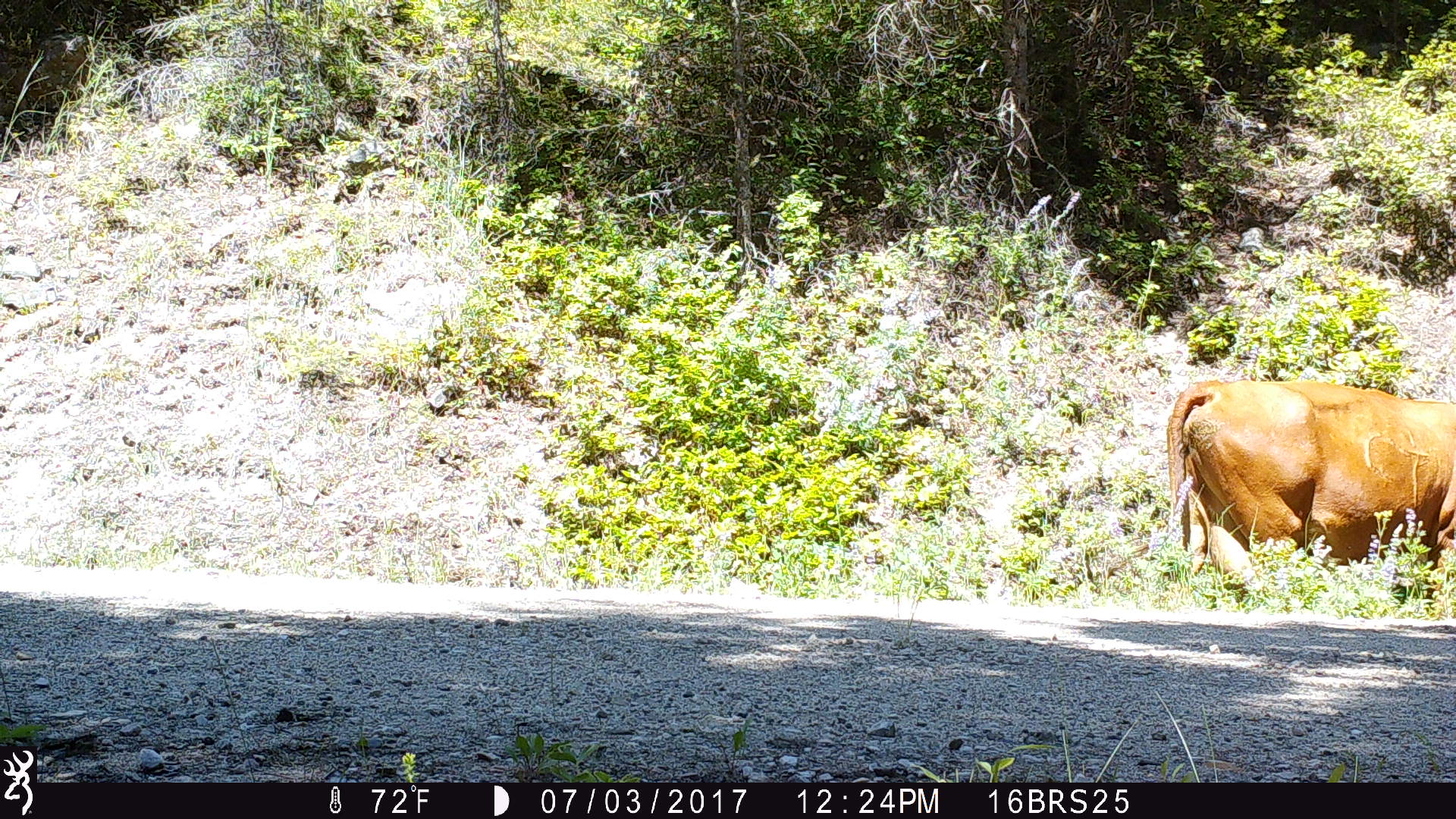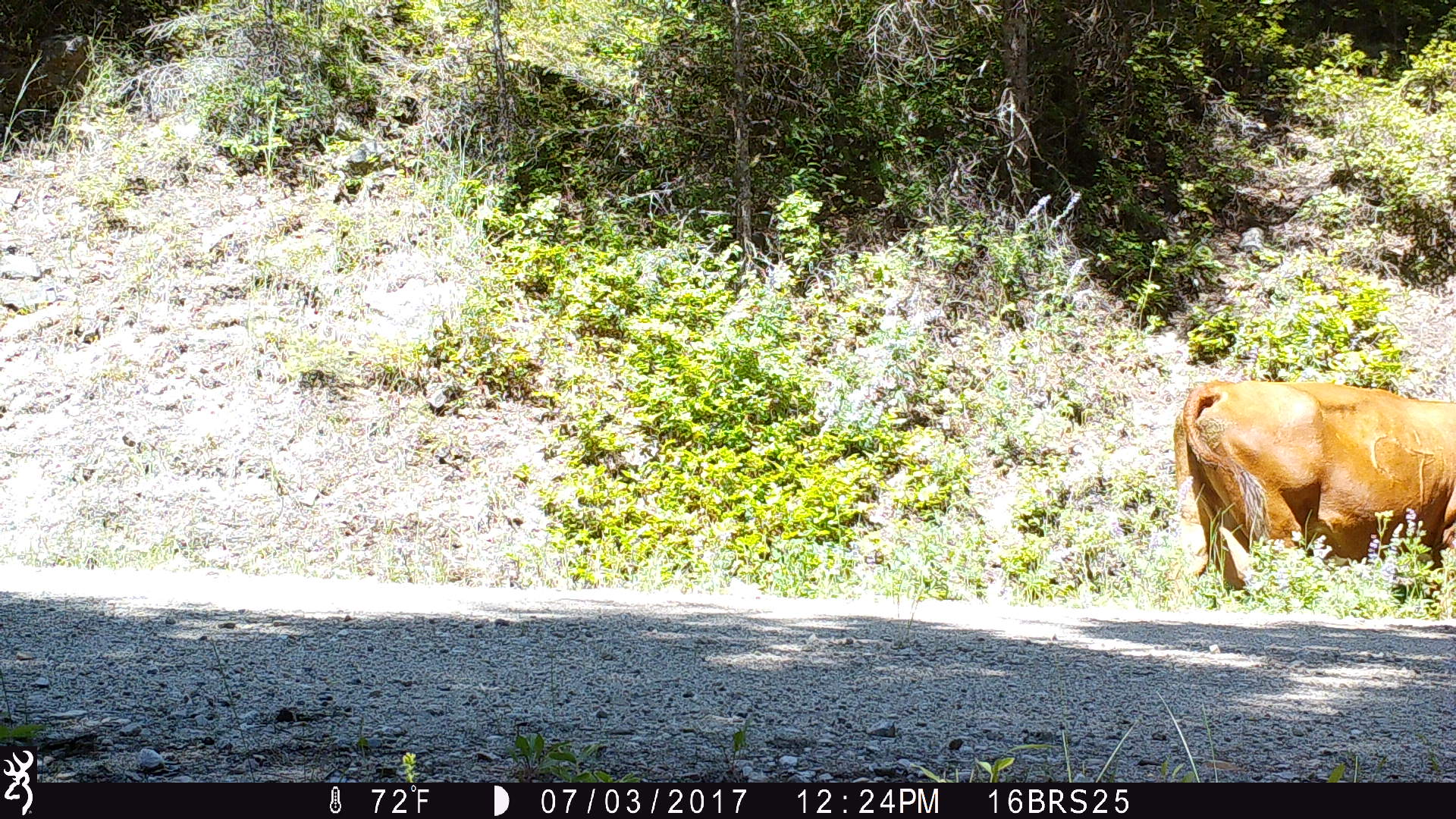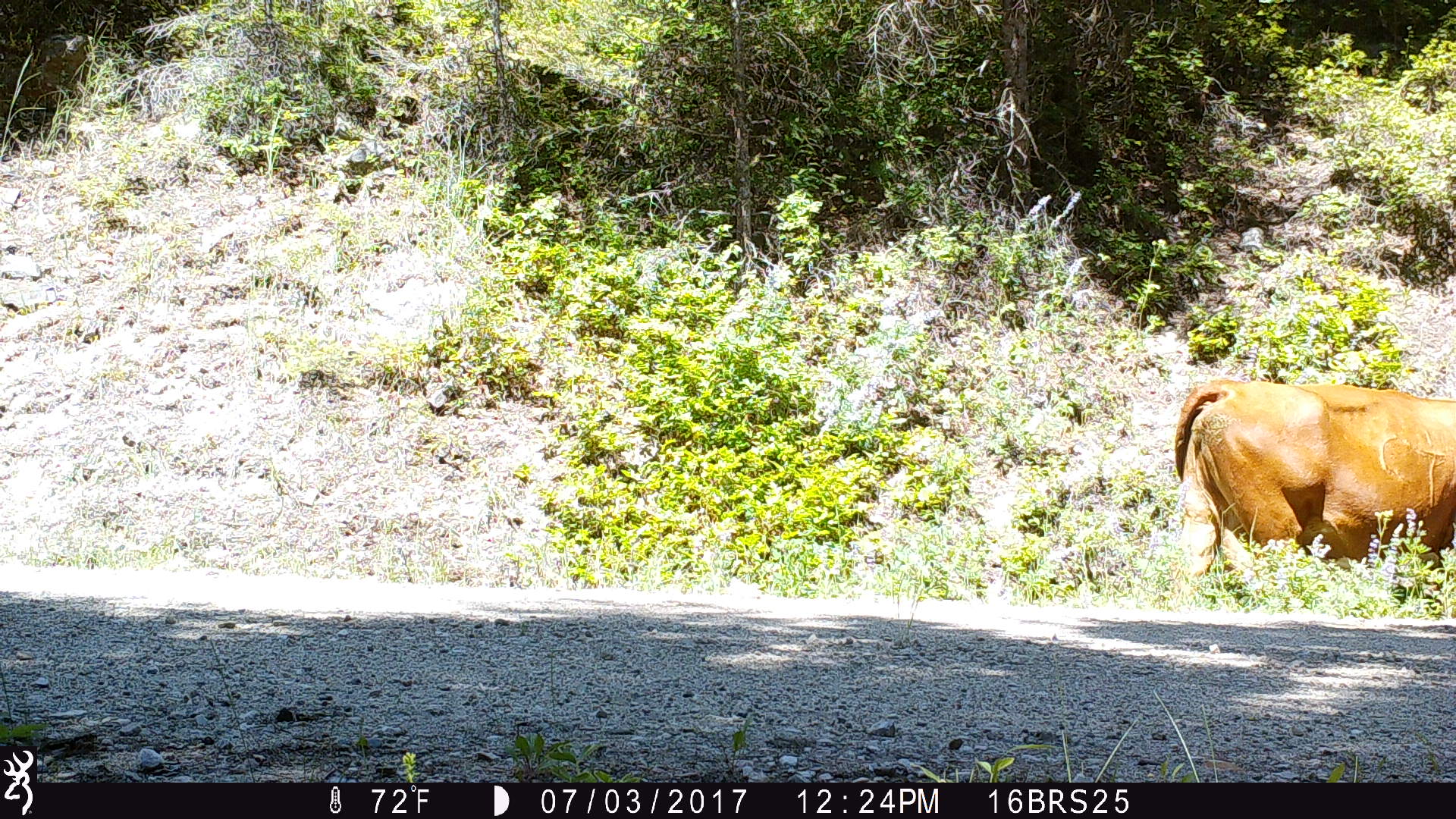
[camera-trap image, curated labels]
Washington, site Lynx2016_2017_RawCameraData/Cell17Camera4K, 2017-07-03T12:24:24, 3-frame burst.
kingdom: Animalia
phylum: Chordata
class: Mammalia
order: Artiodactyla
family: Bovidae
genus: Bos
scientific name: Bos taurus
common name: domestic cattle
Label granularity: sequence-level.